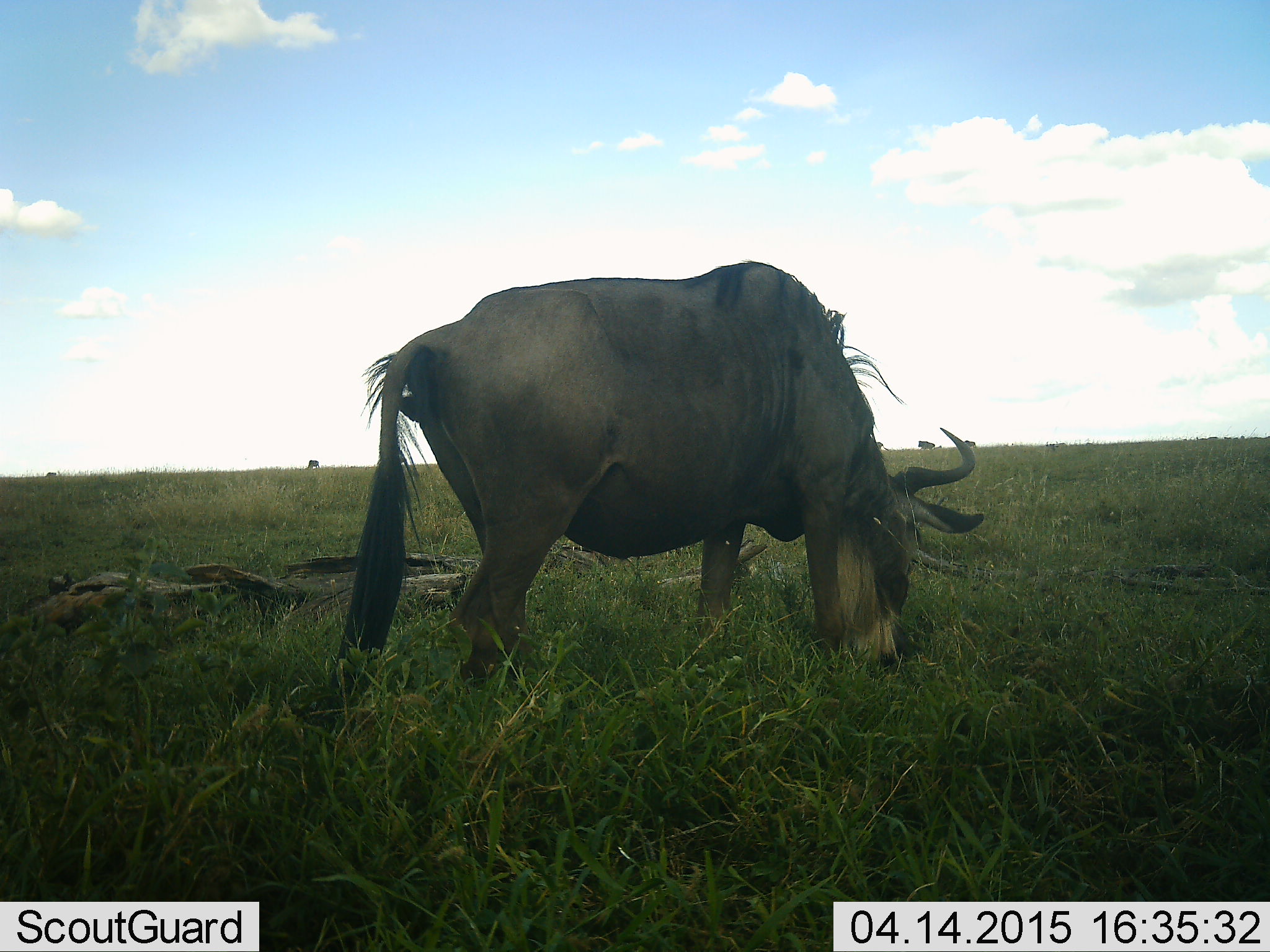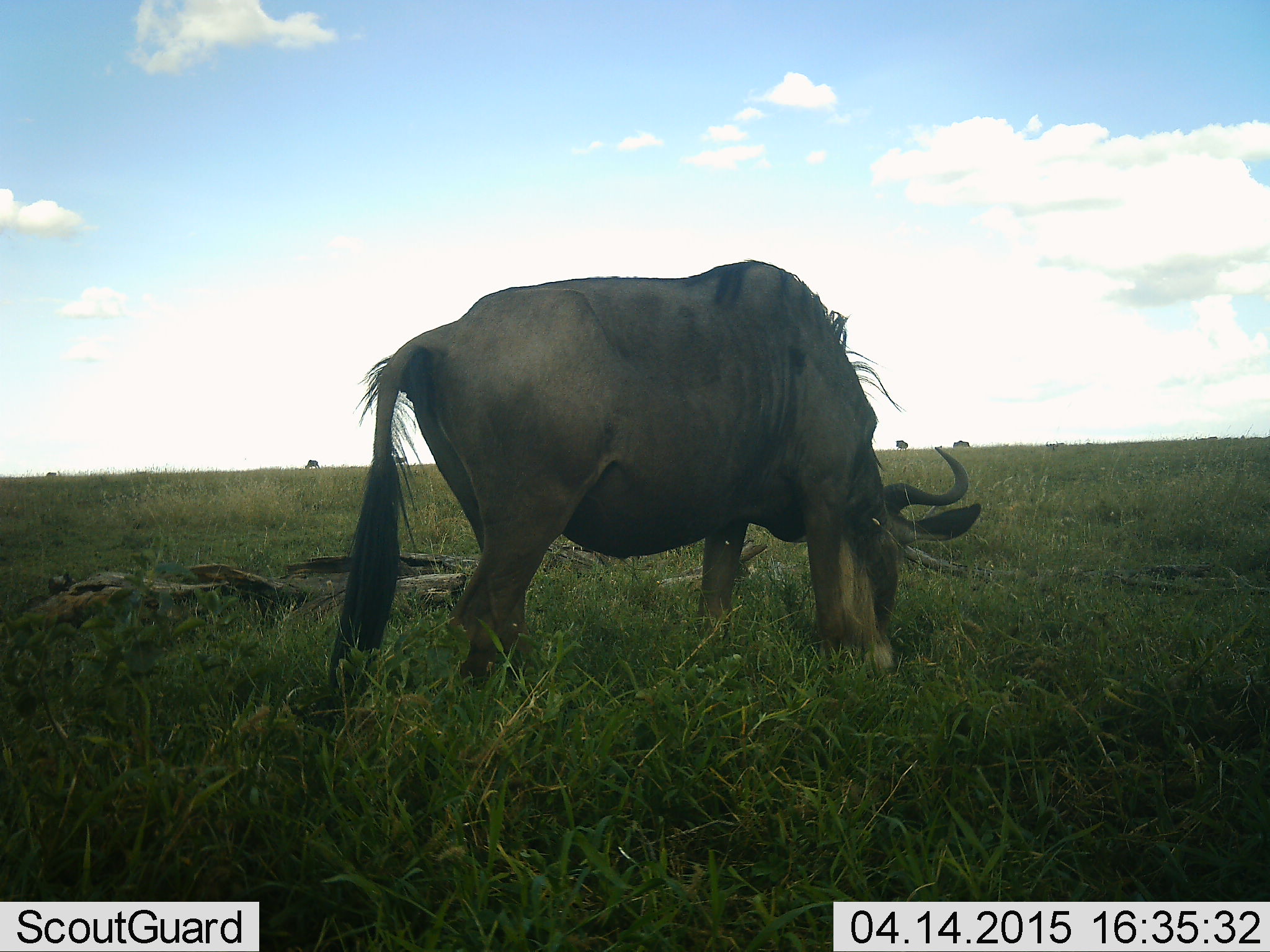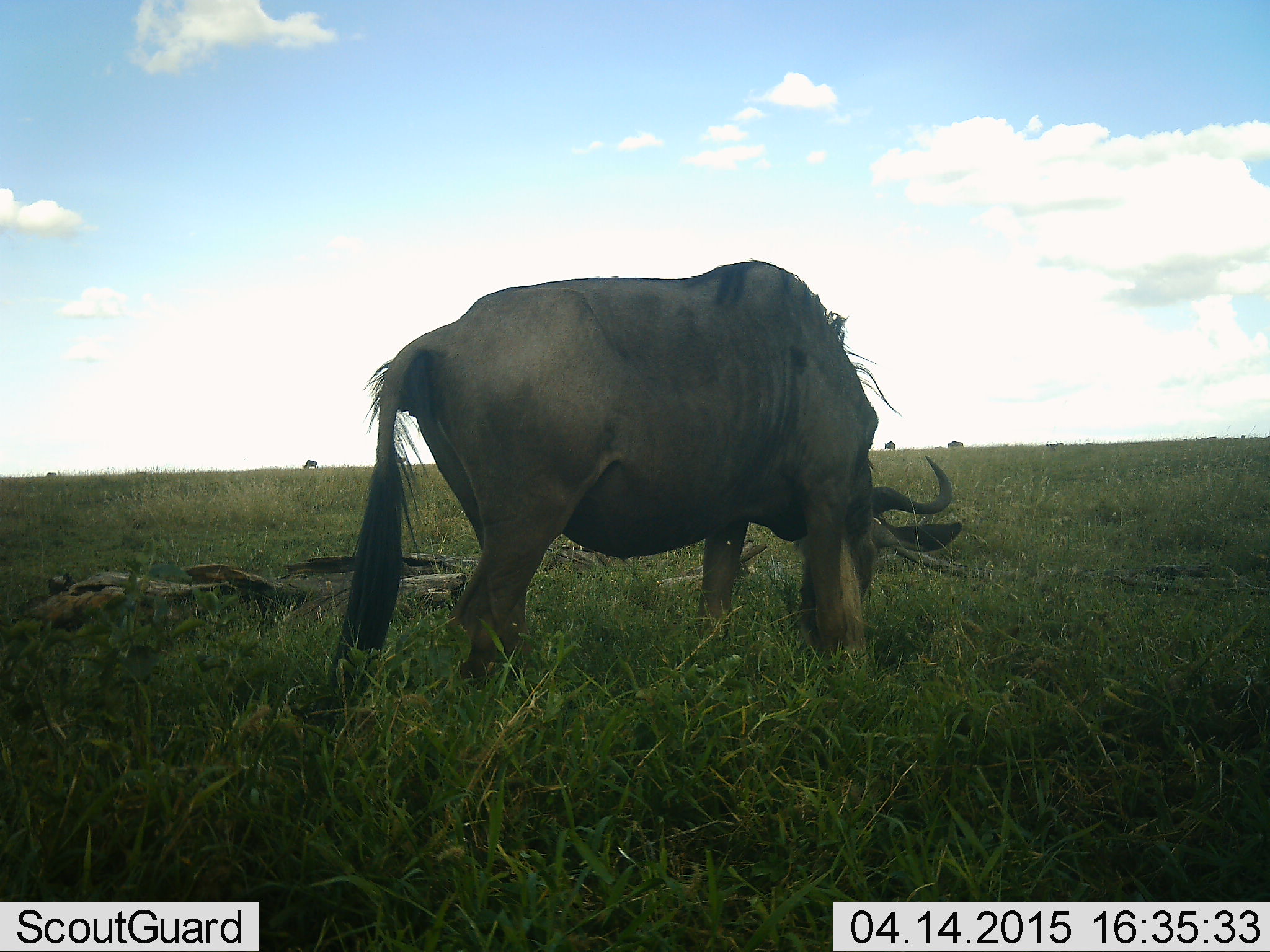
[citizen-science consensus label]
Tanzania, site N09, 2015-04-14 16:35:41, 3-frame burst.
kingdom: Animalia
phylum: Chordata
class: Mammalia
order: Artiodactyla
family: Bovidae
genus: Connochaetes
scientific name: Connochaetes taurinus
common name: blue wildebeest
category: wildebeest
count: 1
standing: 50%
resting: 0%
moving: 40%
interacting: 0%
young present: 0%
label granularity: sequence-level